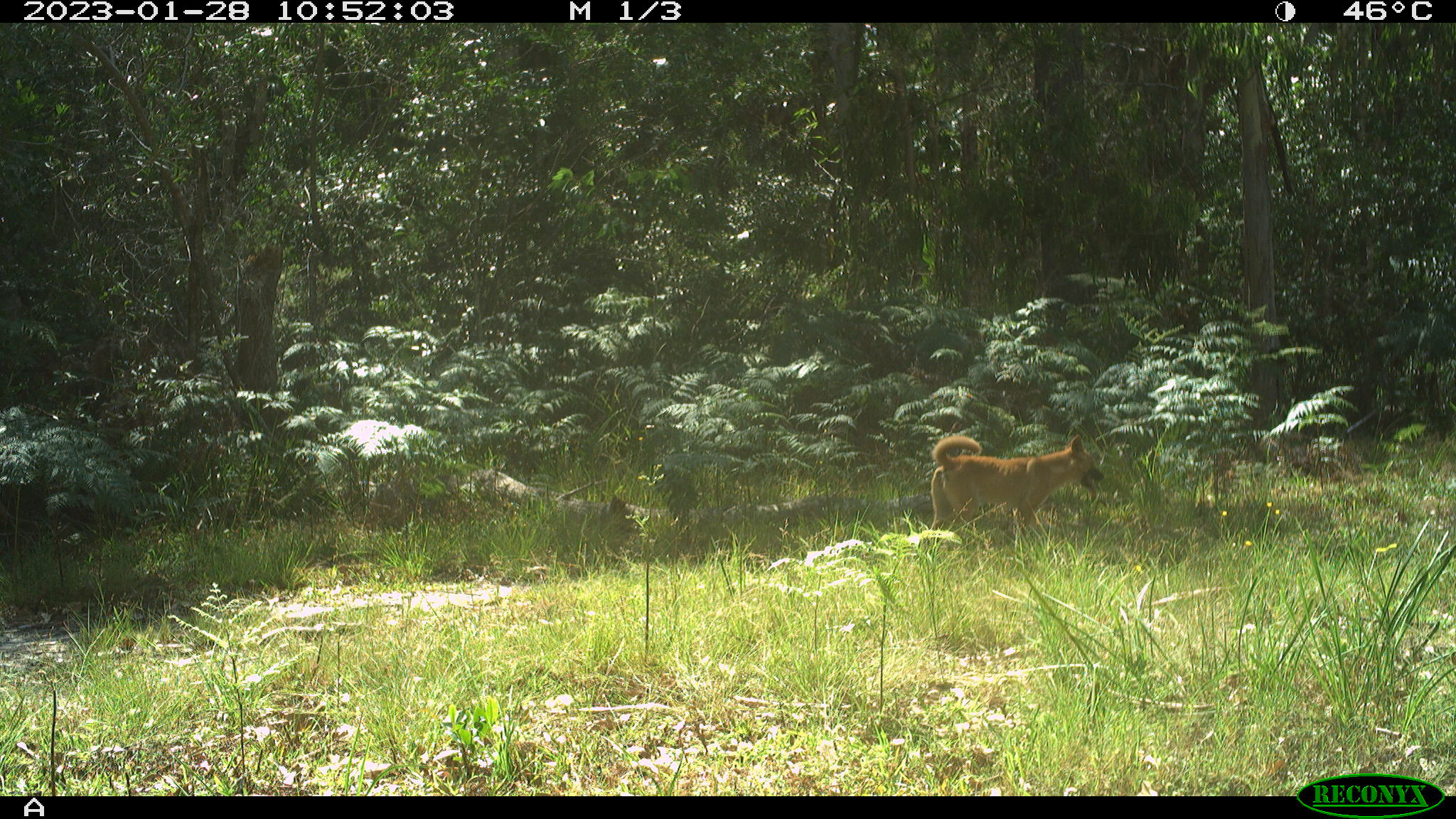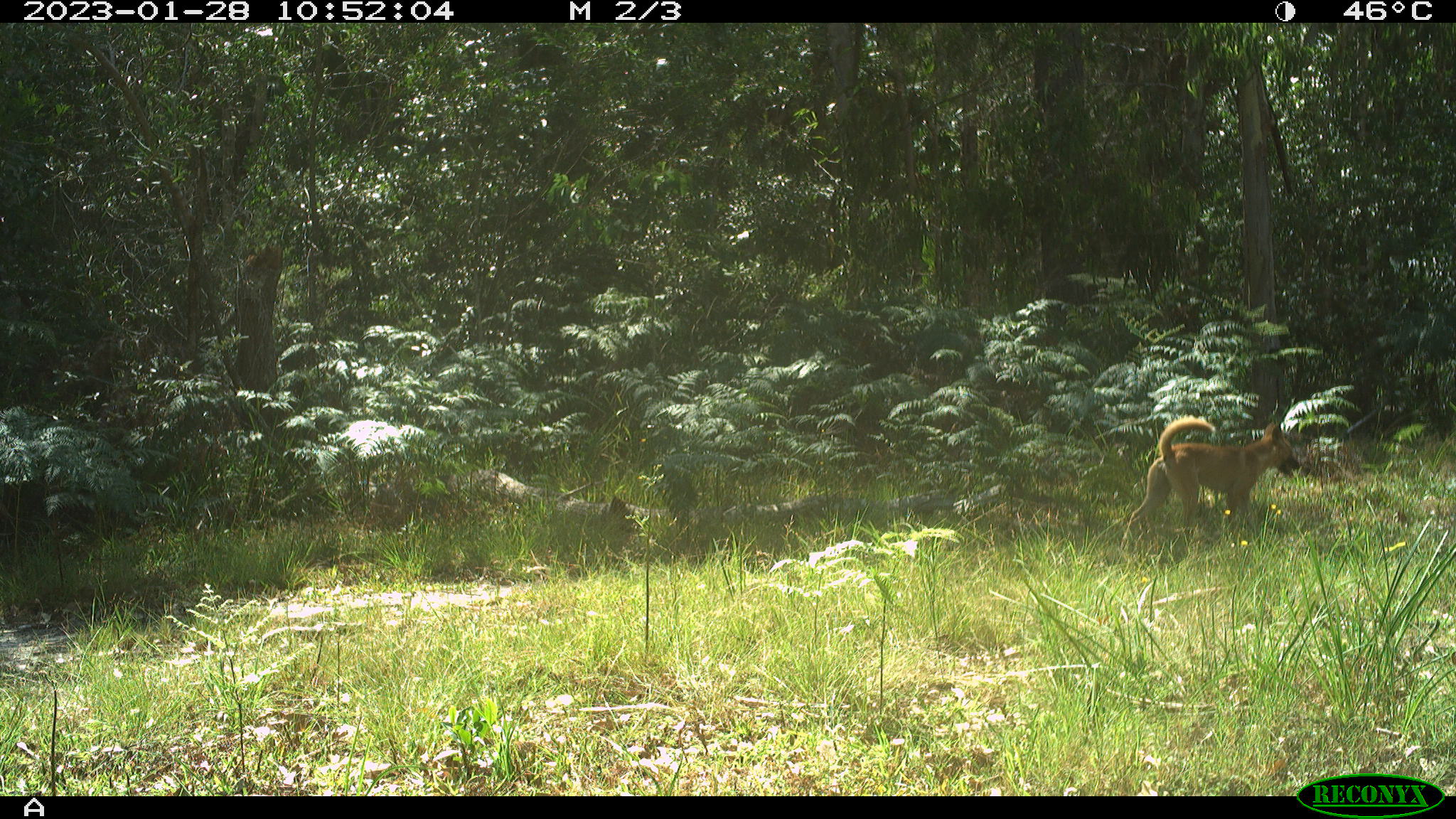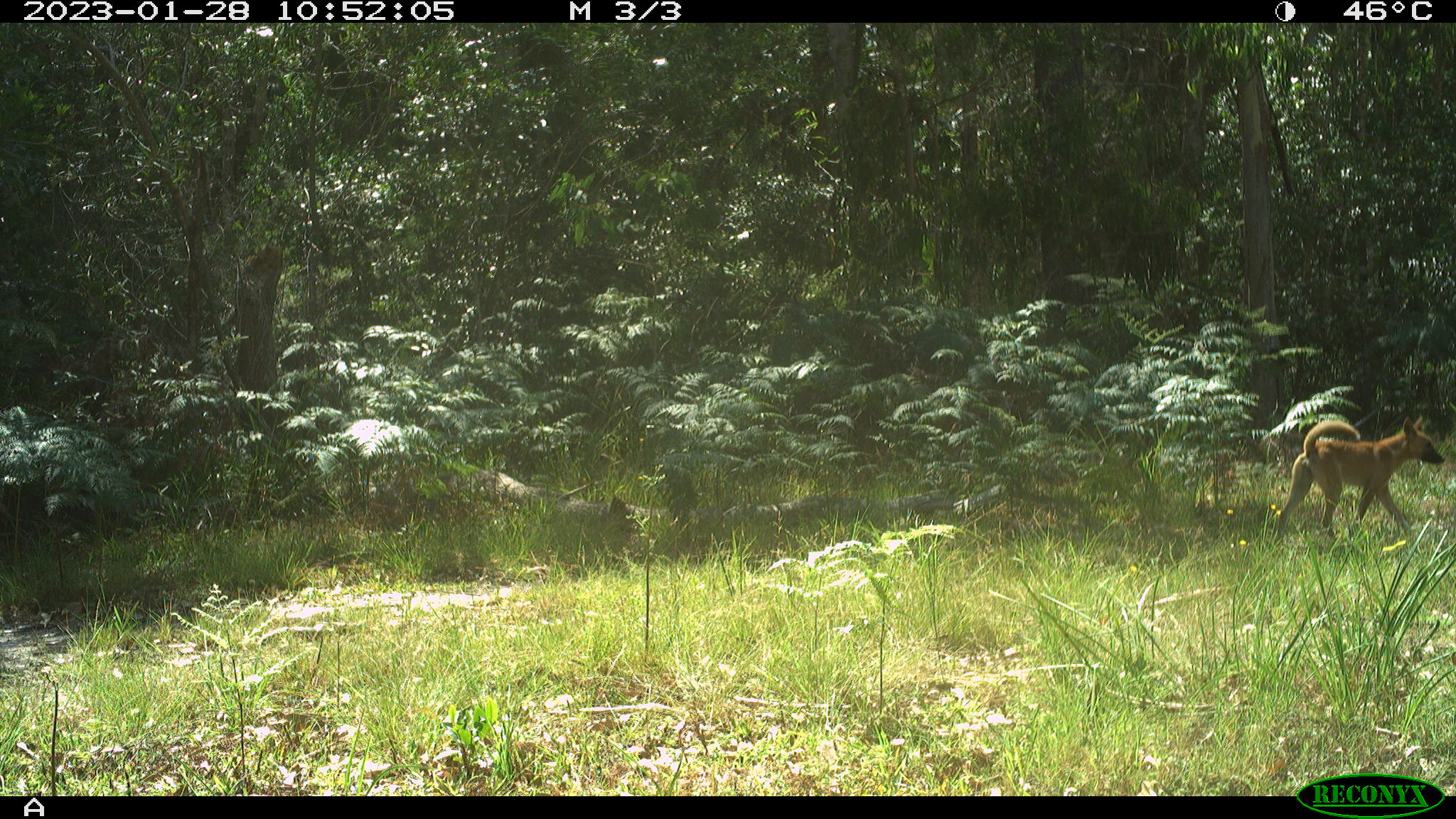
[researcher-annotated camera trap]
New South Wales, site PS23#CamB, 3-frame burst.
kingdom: Animalia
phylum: Chordata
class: Mammalia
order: Carnivora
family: Canidae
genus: Canis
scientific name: Canis familiaris dingo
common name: dingo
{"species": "dingo (Canis familiaris dingo)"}